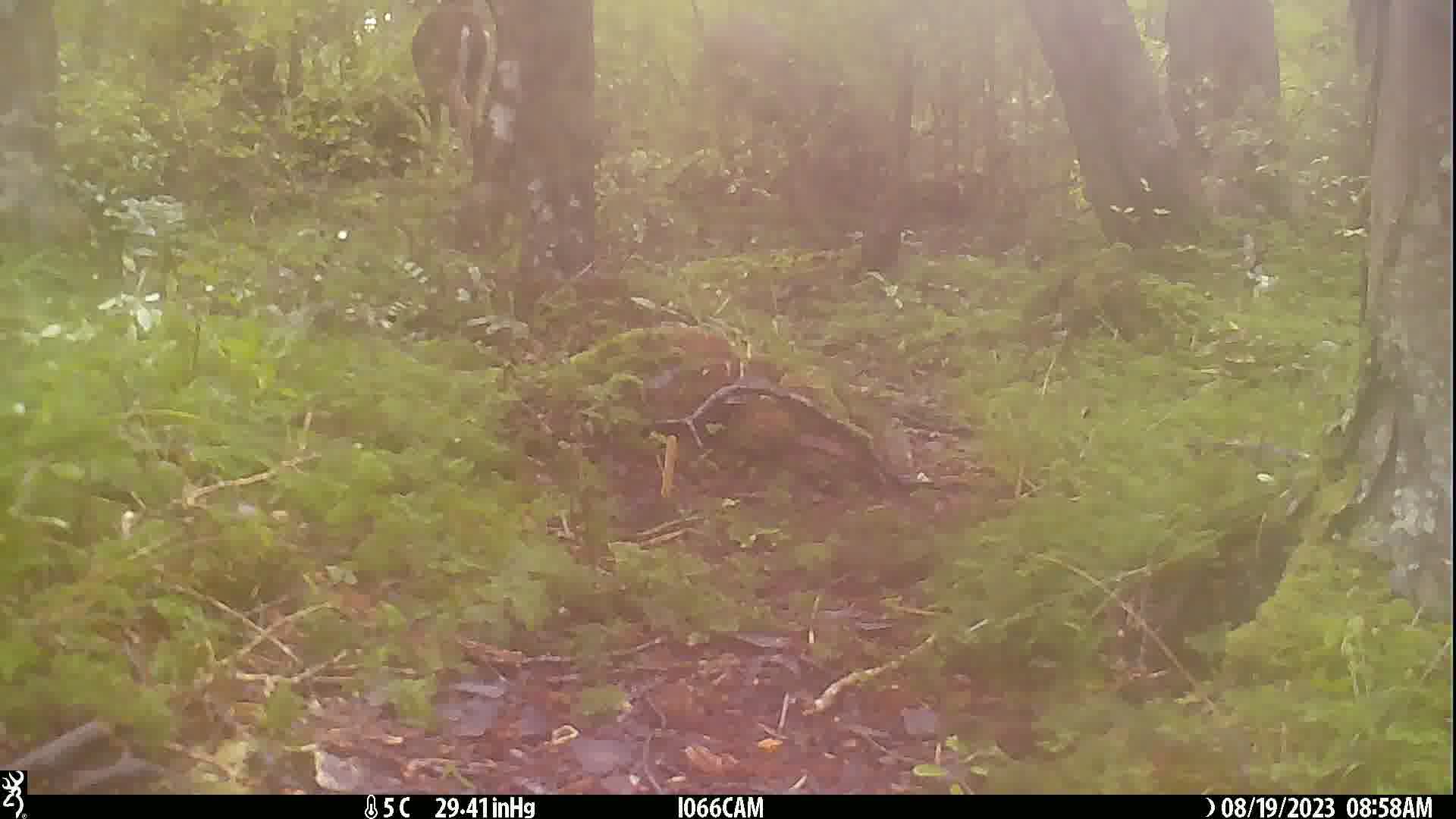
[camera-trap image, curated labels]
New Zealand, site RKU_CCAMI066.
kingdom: Animalia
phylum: Chordata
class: Mammalia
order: Artiodactyla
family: Cervidae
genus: Odocoileus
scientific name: Odocoileus virginianus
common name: white-tailed deer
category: white tailed deer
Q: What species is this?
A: White tailed deer (white-tailed deer) (Odocoileus virginianus).